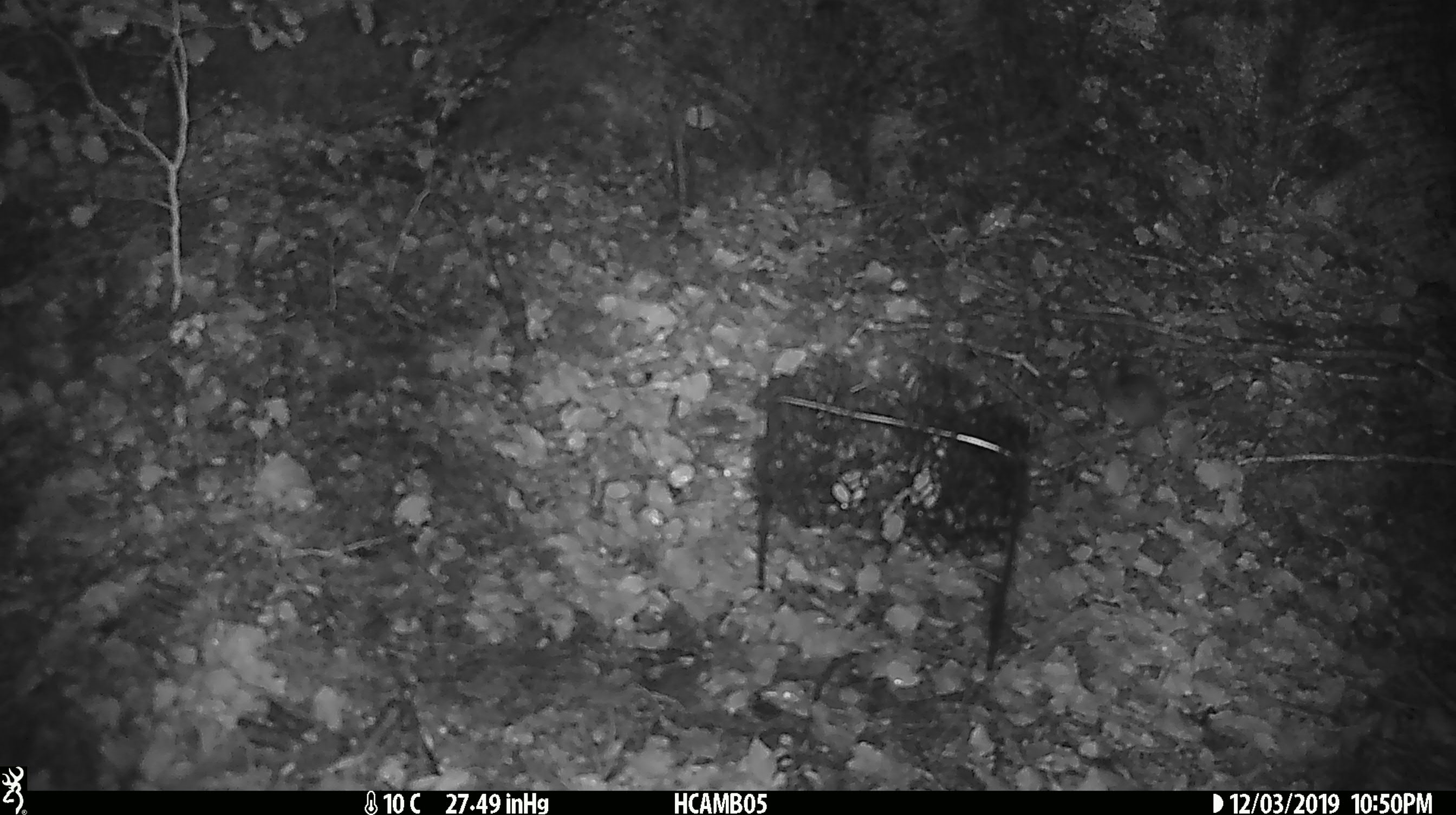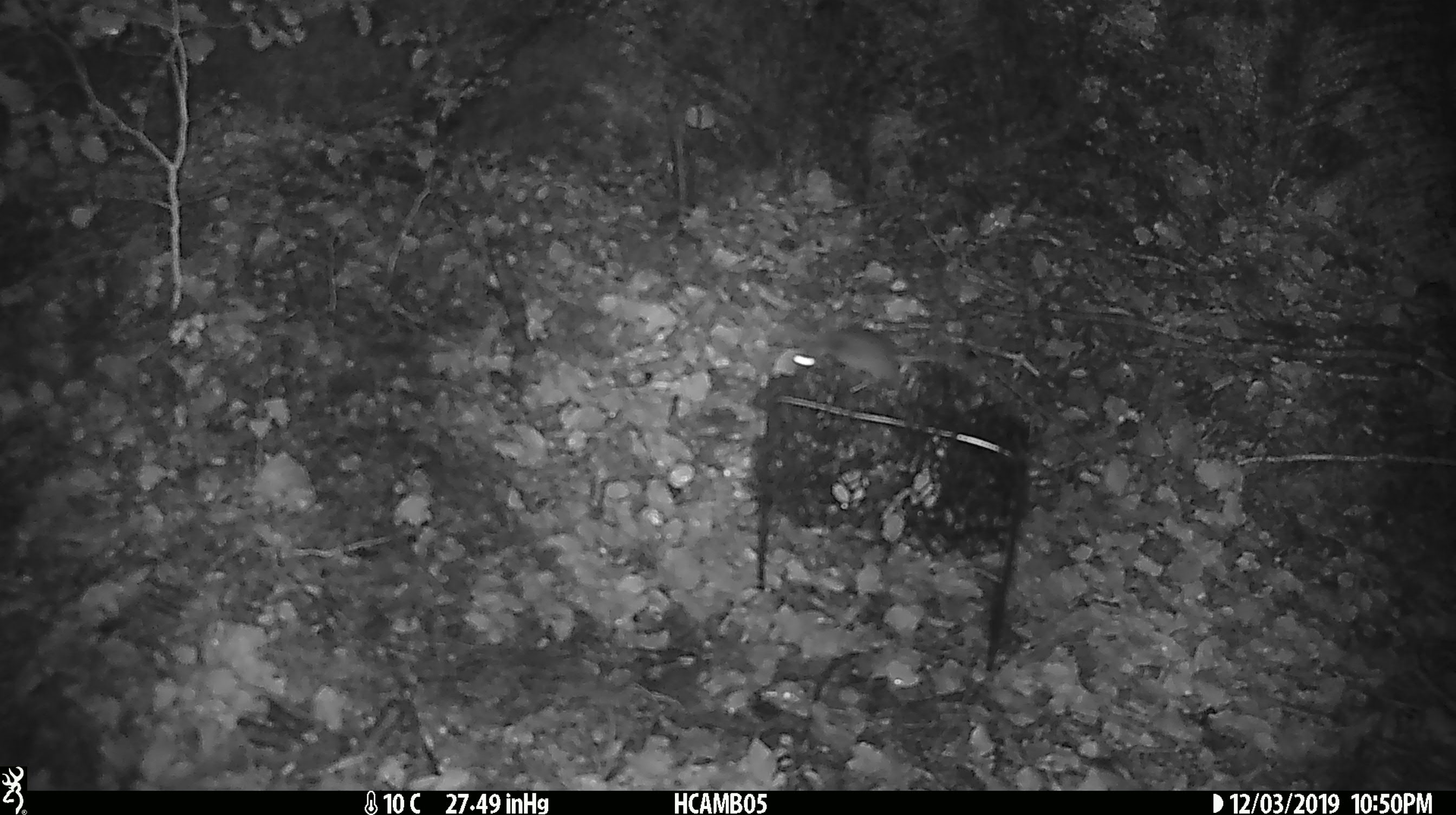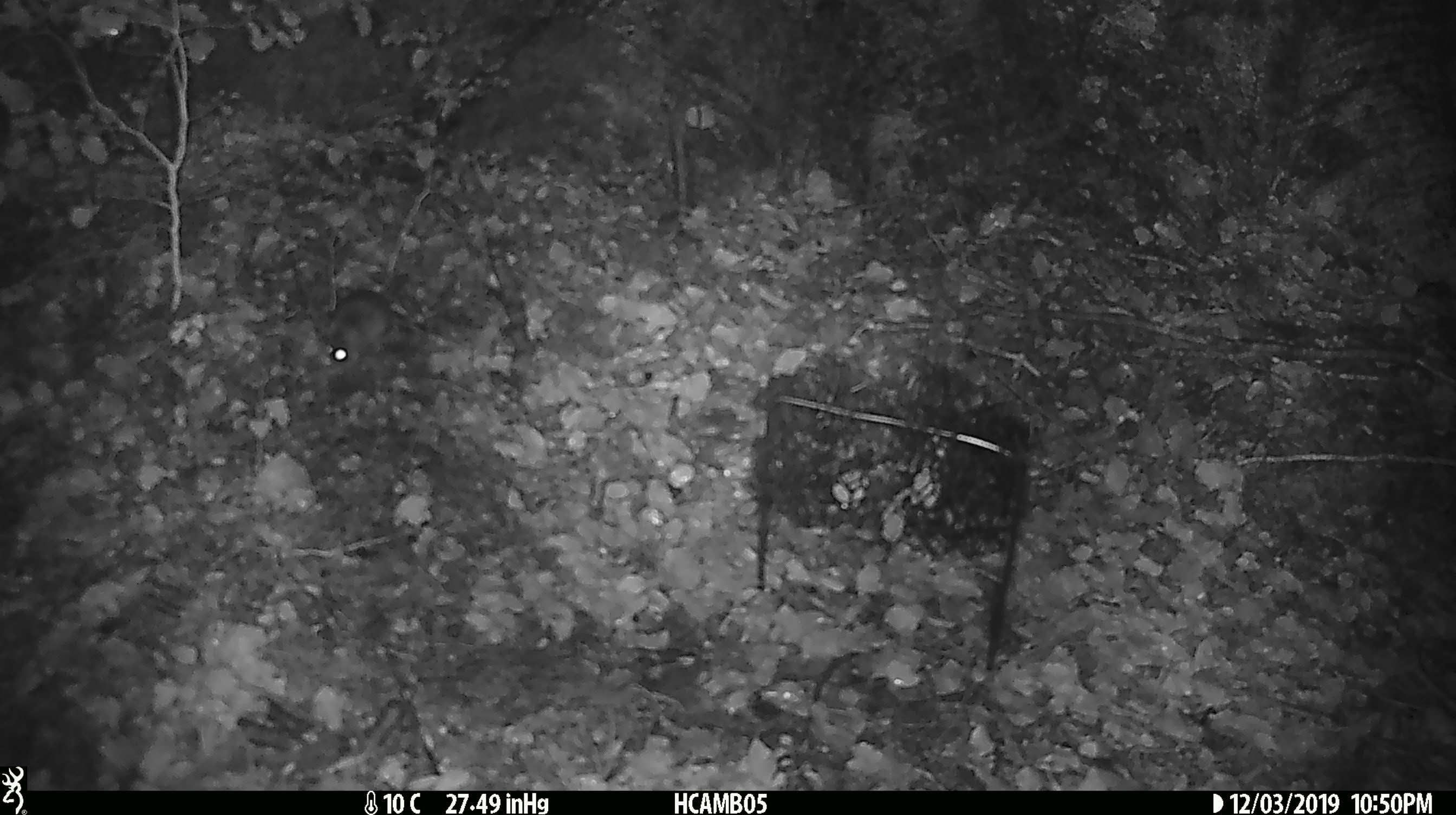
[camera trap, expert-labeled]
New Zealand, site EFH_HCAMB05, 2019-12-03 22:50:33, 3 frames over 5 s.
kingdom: Animalia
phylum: Chordata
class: Mammalia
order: Rodentia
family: Muridae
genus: Mus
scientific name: Mus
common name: mouse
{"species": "mouse (Mus)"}